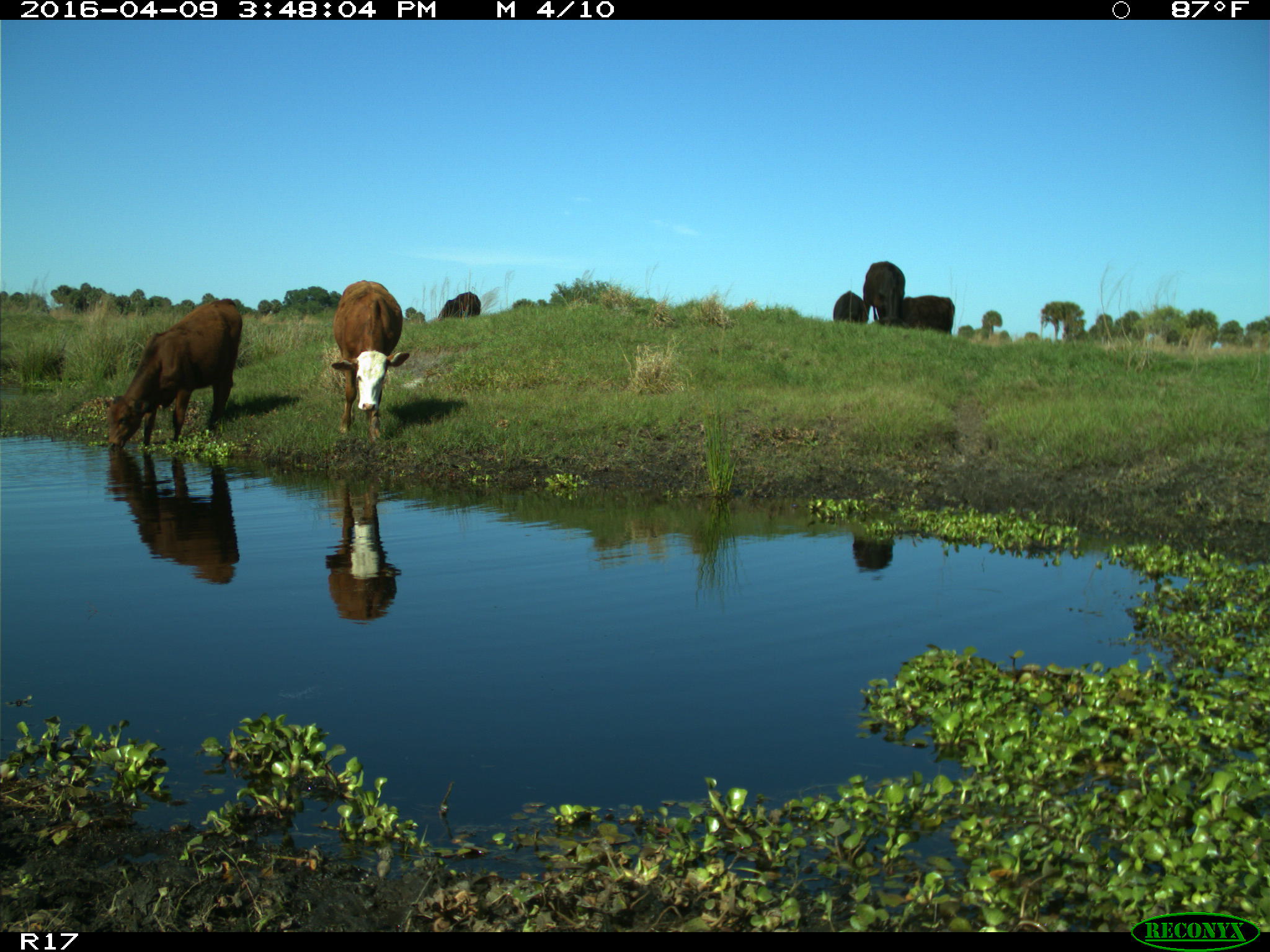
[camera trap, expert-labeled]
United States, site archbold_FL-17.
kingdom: Animalia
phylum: Chordata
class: Mammalia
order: Artiodactyla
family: Bovidae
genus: Bos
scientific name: Bos taurus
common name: domestic cow